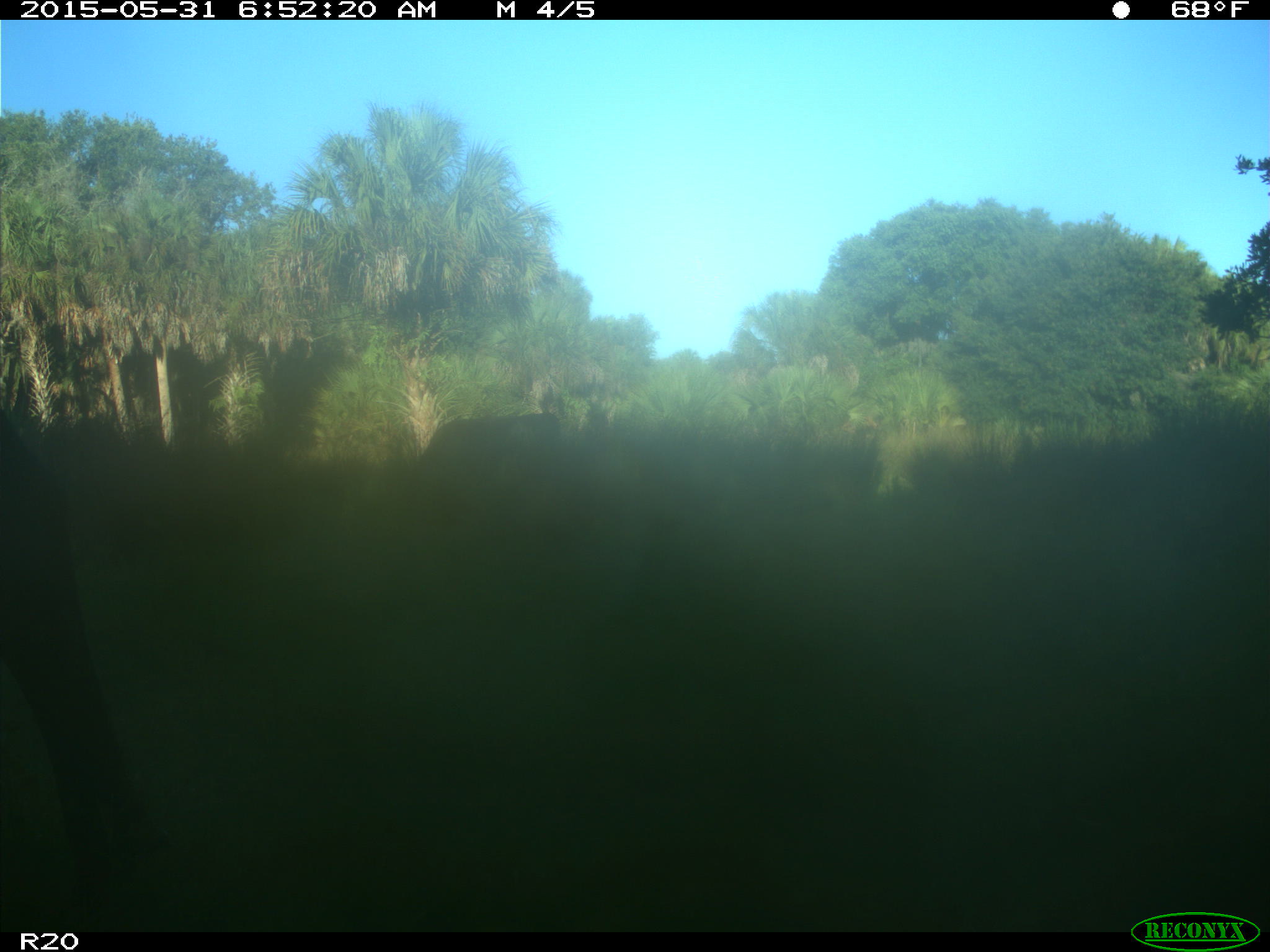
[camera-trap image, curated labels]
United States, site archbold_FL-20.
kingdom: Animalia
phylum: Chordata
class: Mammalia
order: Artiodactyla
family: Bovidae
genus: Bos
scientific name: Bos taurus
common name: domestic cow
Bos taurus (domestic cow).